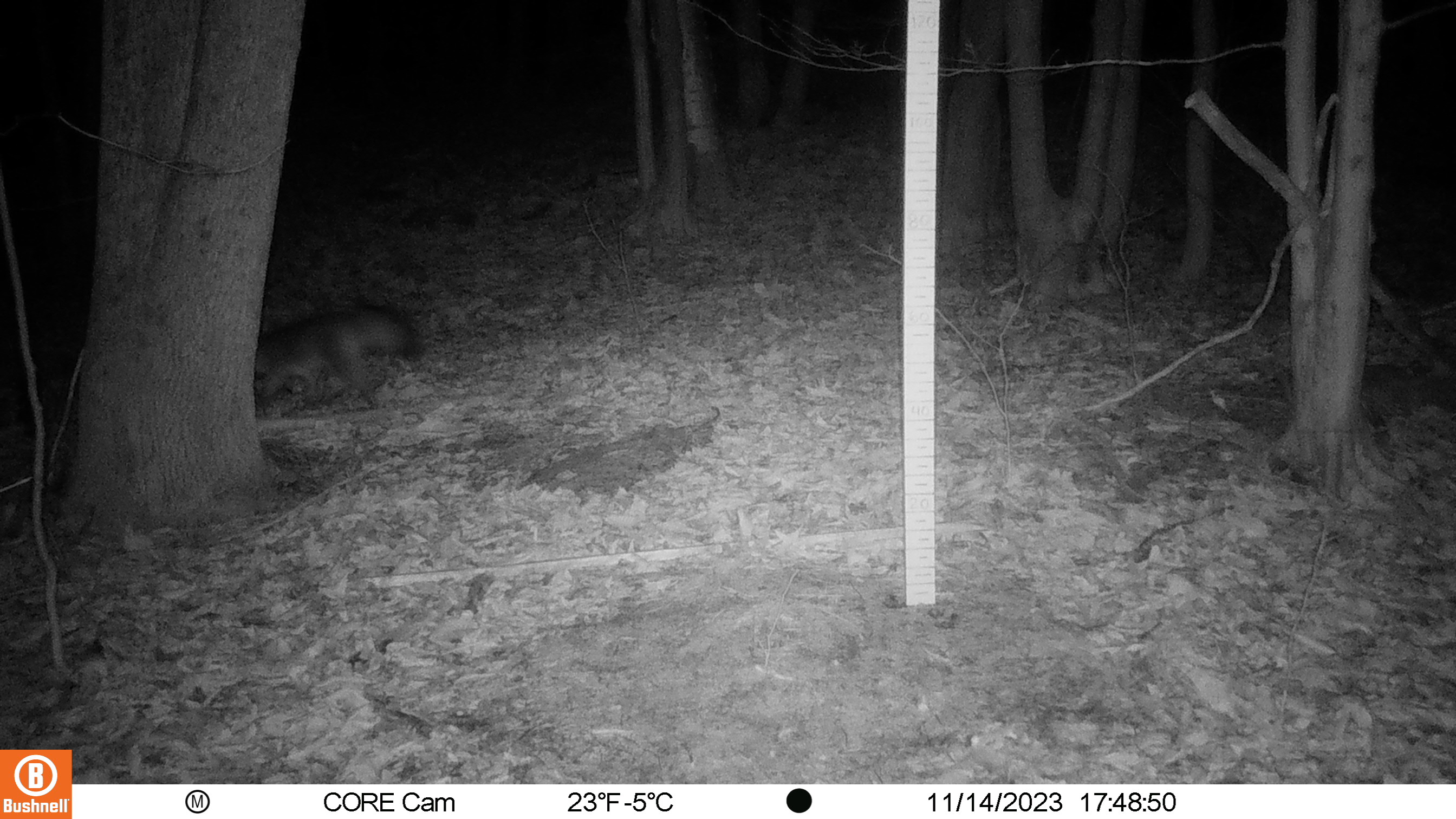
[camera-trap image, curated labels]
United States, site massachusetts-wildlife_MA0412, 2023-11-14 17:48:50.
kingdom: Animalia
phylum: Chordata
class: Mammalia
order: Carnivora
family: Canidae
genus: Urocyon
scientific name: Urocyon cinereoargenteus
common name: gray fox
Gray fox (Urocyon cinereoargenteus).